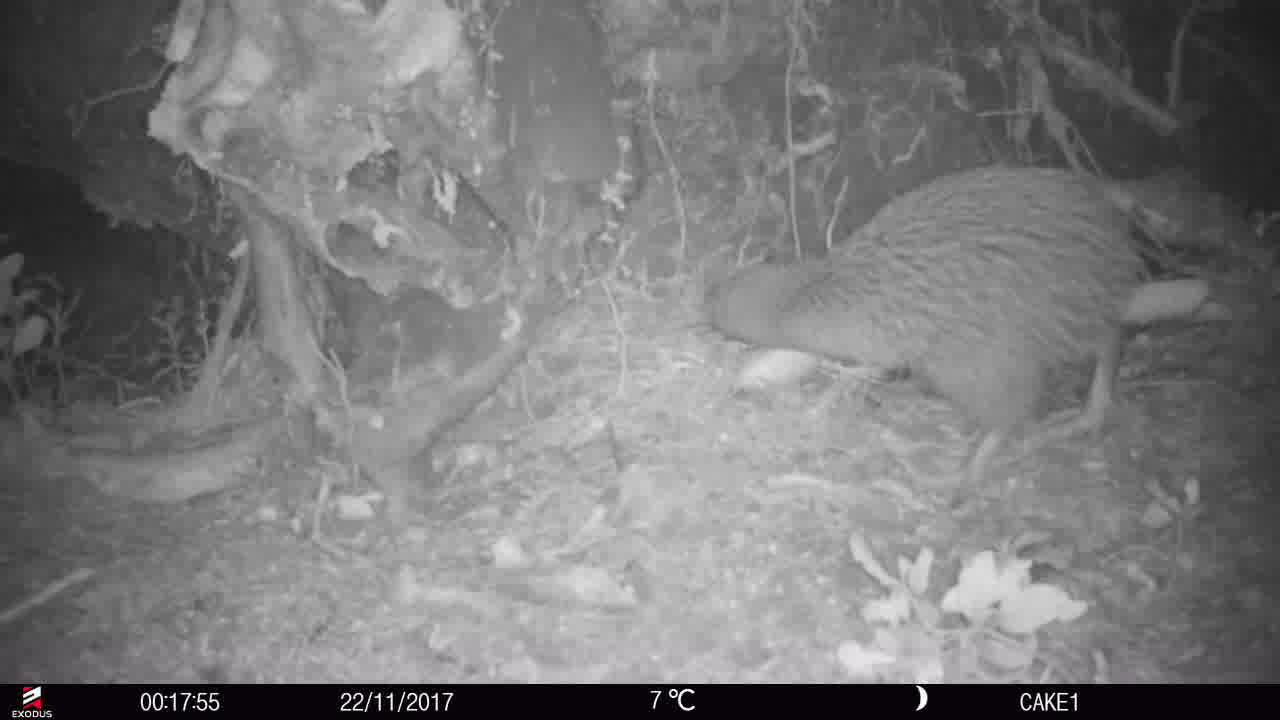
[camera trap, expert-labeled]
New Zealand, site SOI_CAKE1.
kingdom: Animalia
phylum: Chordata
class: Aves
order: Apterygiformes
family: Apterygidae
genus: Apteryx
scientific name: Apteryx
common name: kiwi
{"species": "kiwi (Apteryx)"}